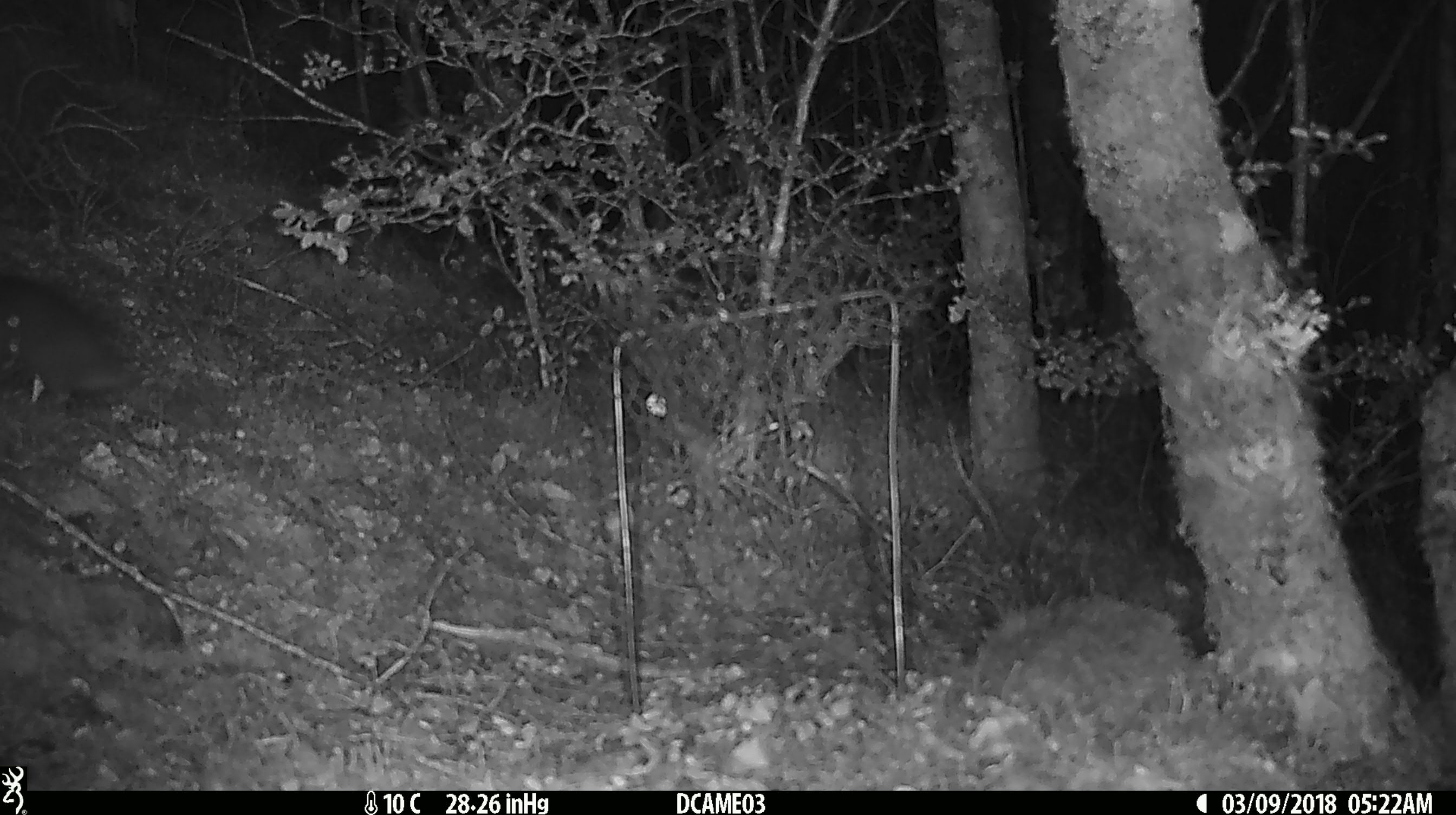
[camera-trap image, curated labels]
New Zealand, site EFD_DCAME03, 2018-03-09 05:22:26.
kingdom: Animalia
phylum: Chordata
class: Mammalia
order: Rodentia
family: Muridae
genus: Rattus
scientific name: Rattus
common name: rat